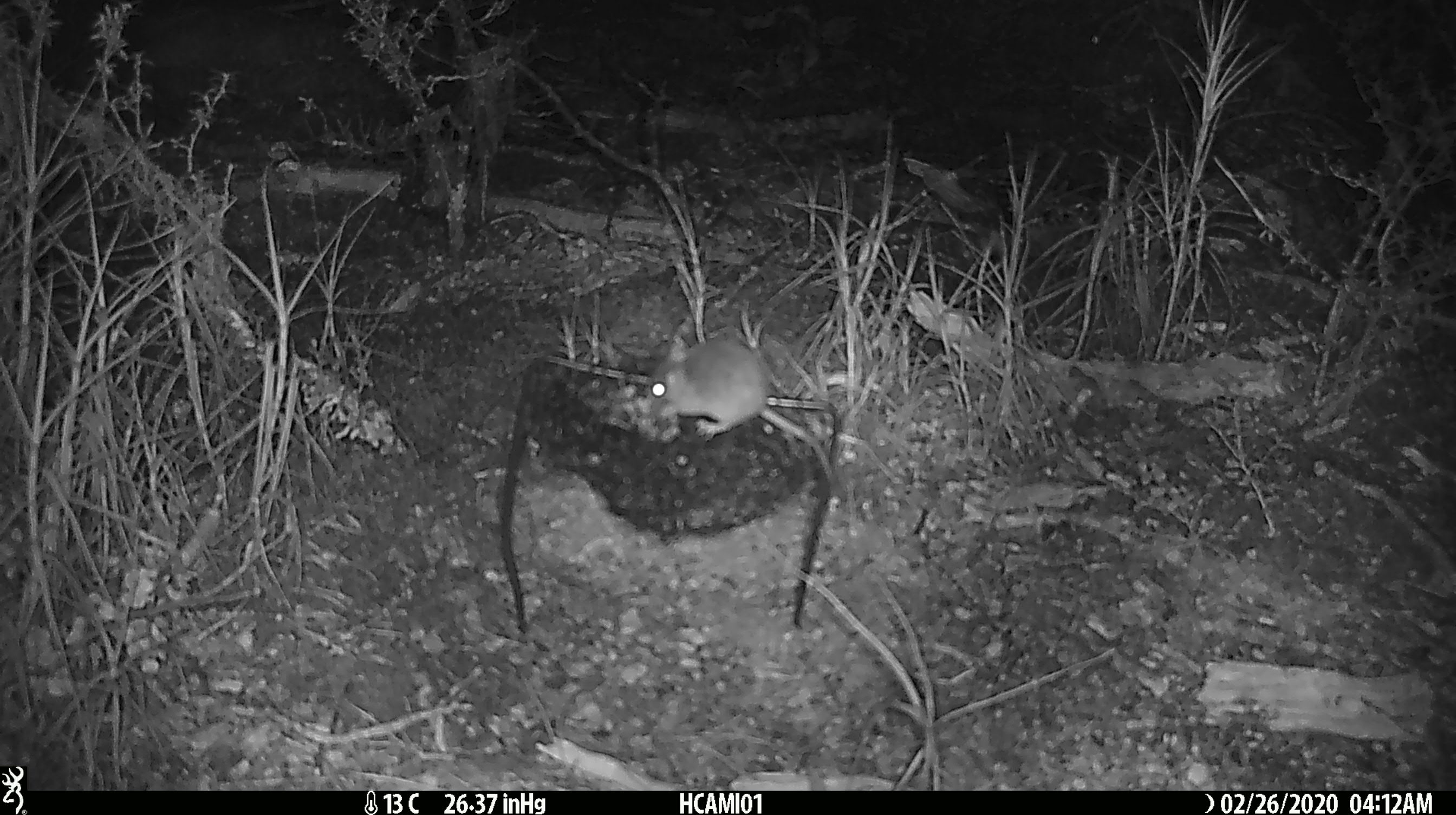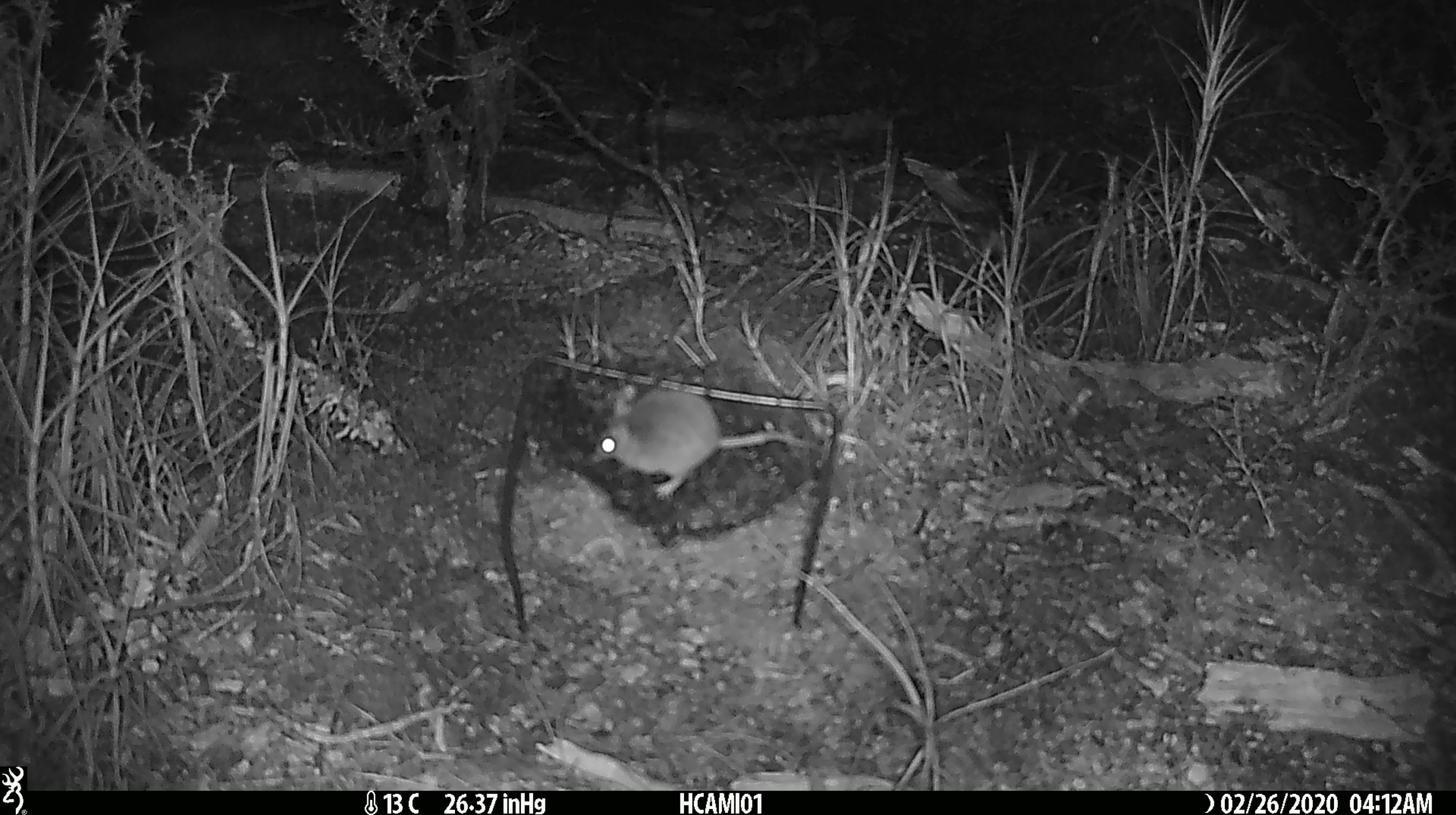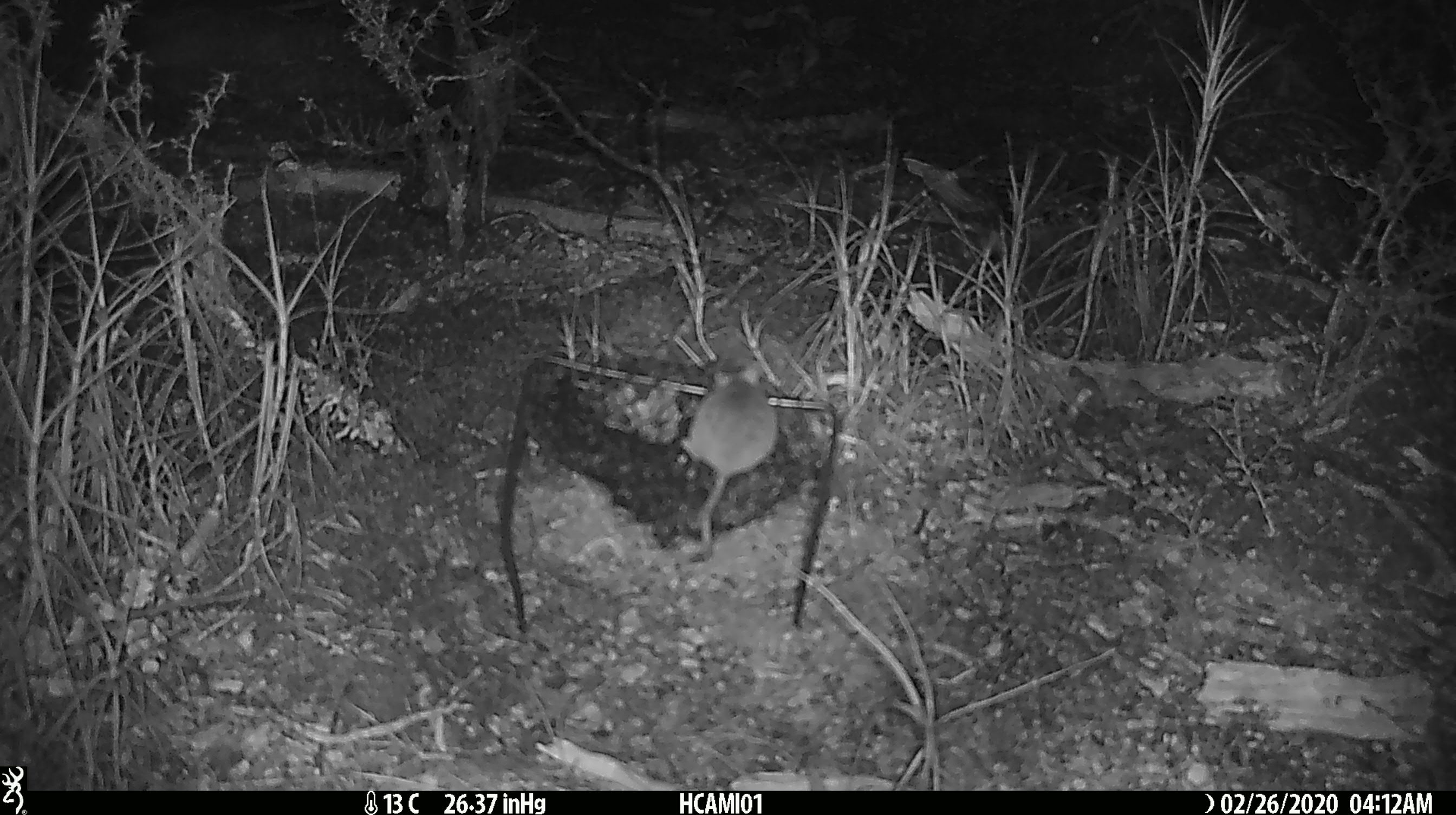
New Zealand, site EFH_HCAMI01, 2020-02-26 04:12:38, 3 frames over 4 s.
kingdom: Animalia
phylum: Chordata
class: Mammalia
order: Rodentia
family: Muridae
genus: Mus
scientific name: Mus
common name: mouse